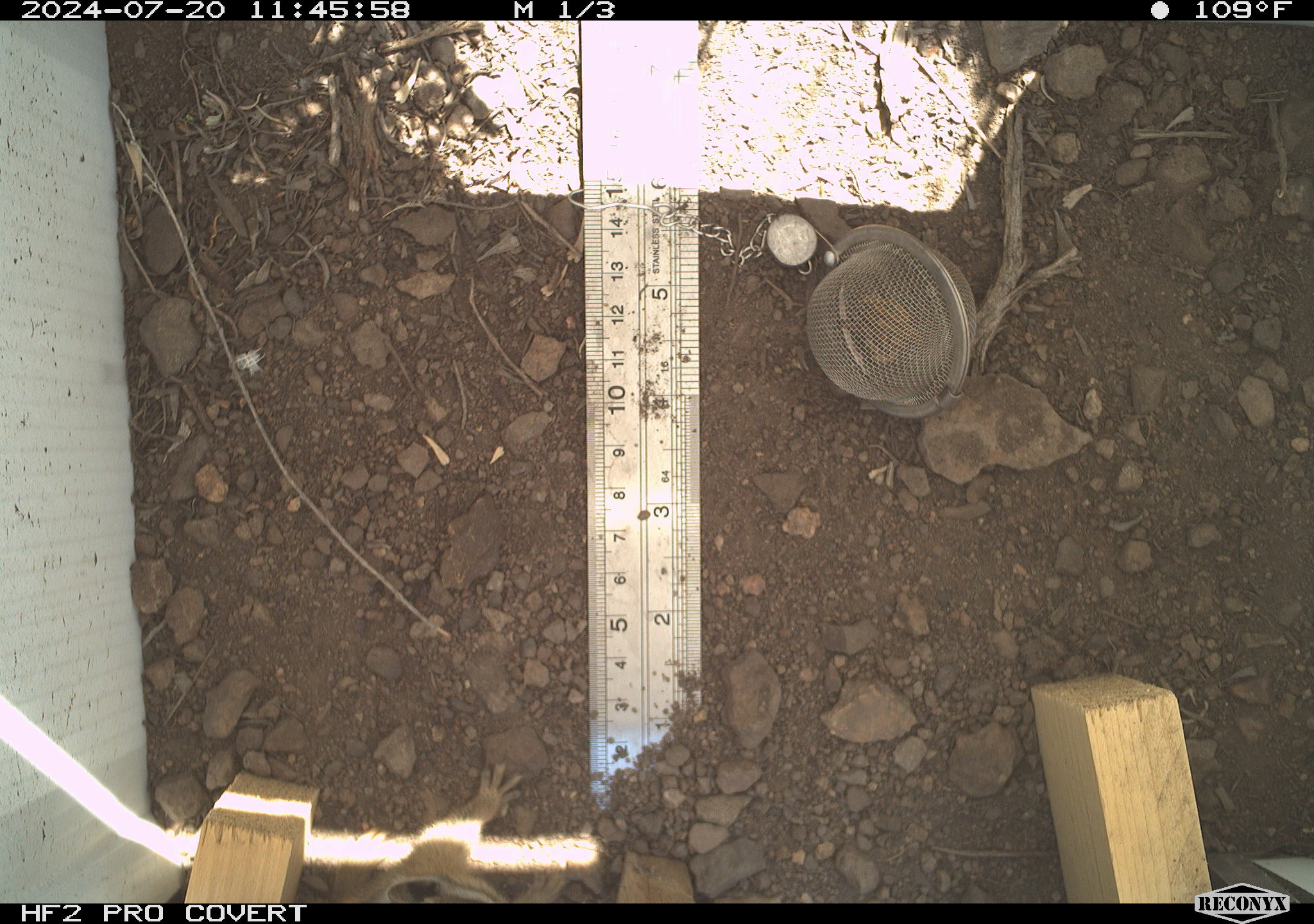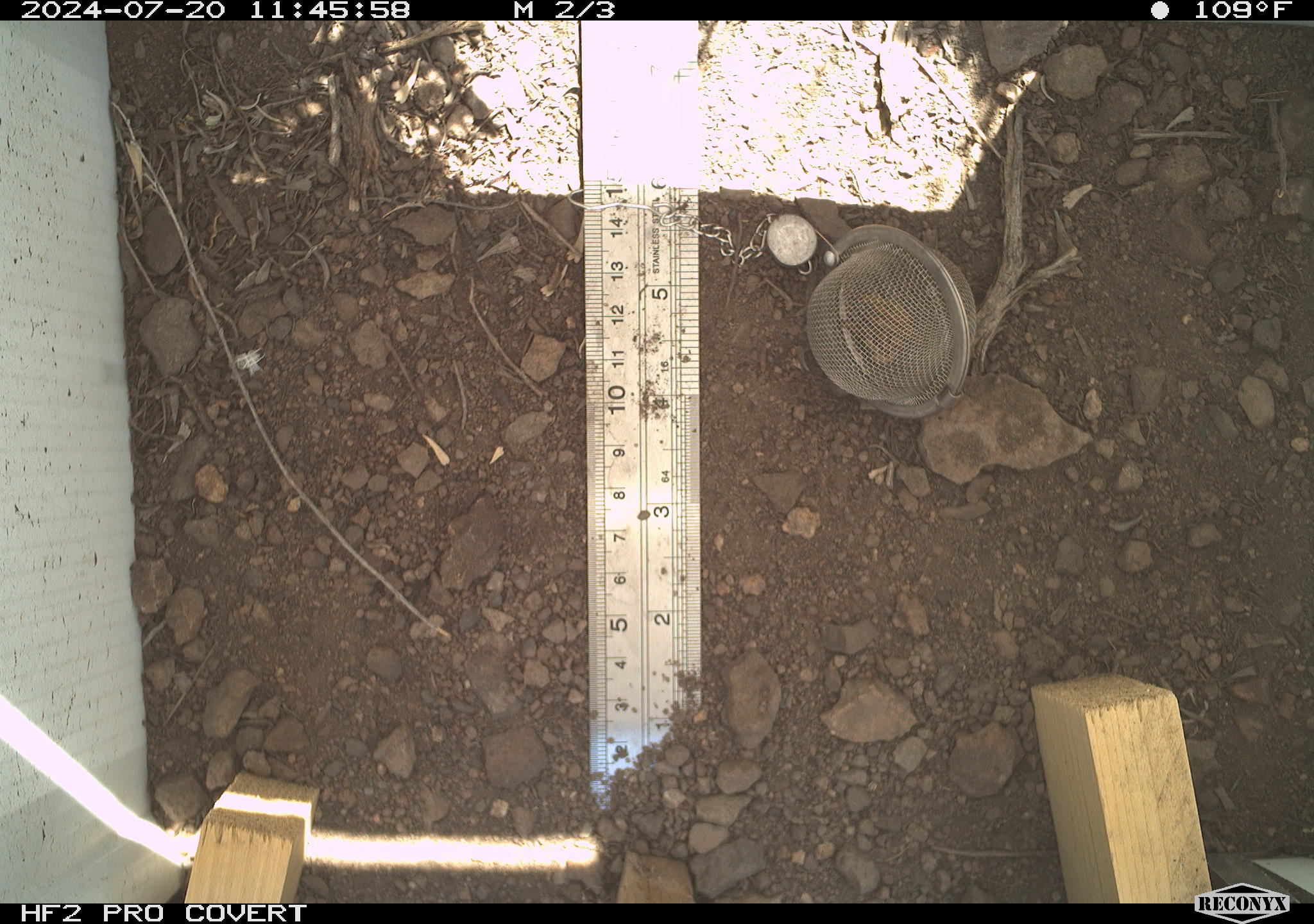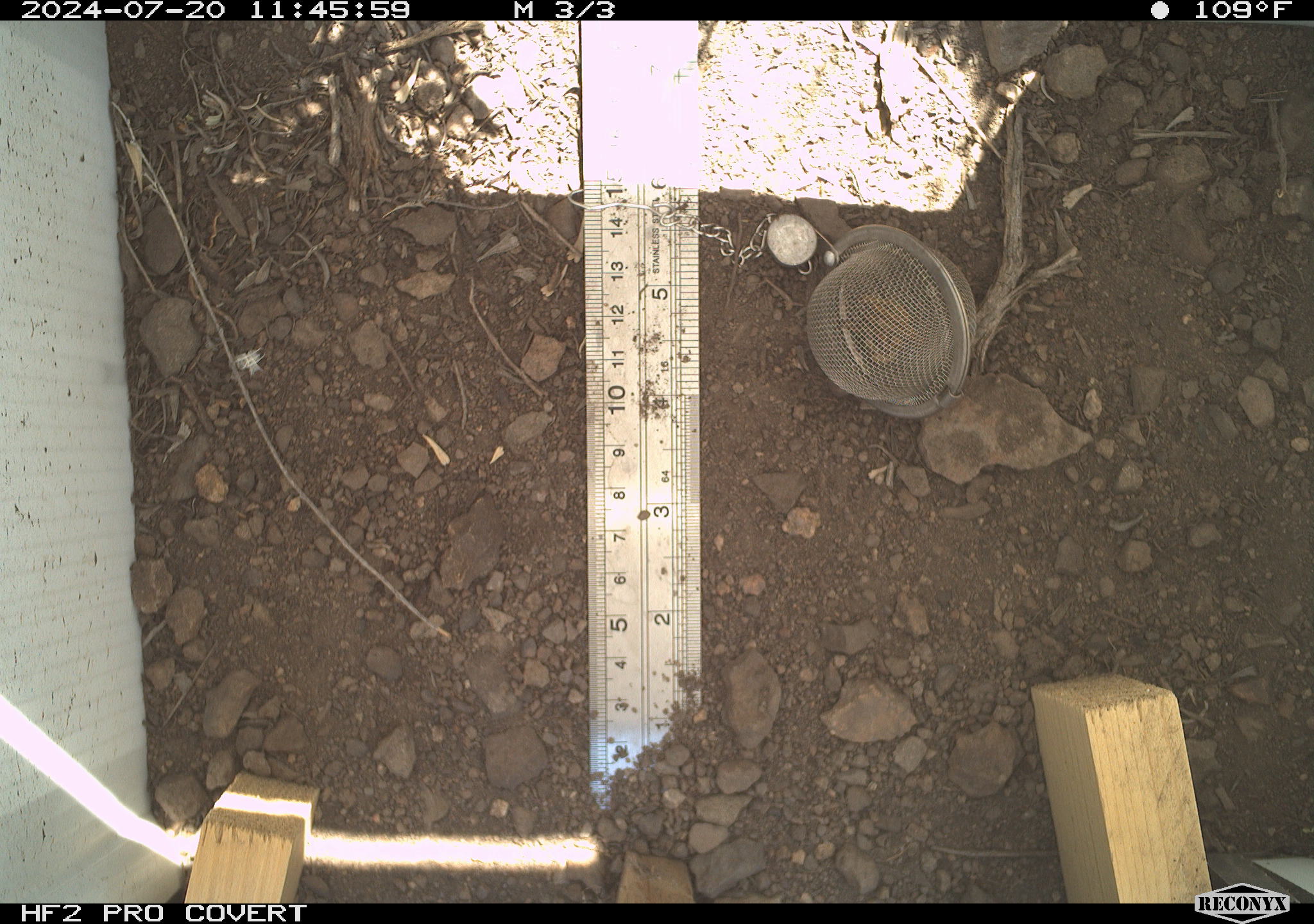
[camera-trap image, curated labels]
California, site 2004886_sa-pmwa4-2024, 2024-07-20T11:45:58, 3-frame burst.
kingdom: Animalia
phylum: Chordata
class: Mammalia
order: Rodentia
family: Sciuridae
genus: Neotamias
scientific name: Neotamias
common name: western chipmunks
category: neotamias species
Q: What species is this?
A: Neotamias species (western chipmunks) (Neotamias).